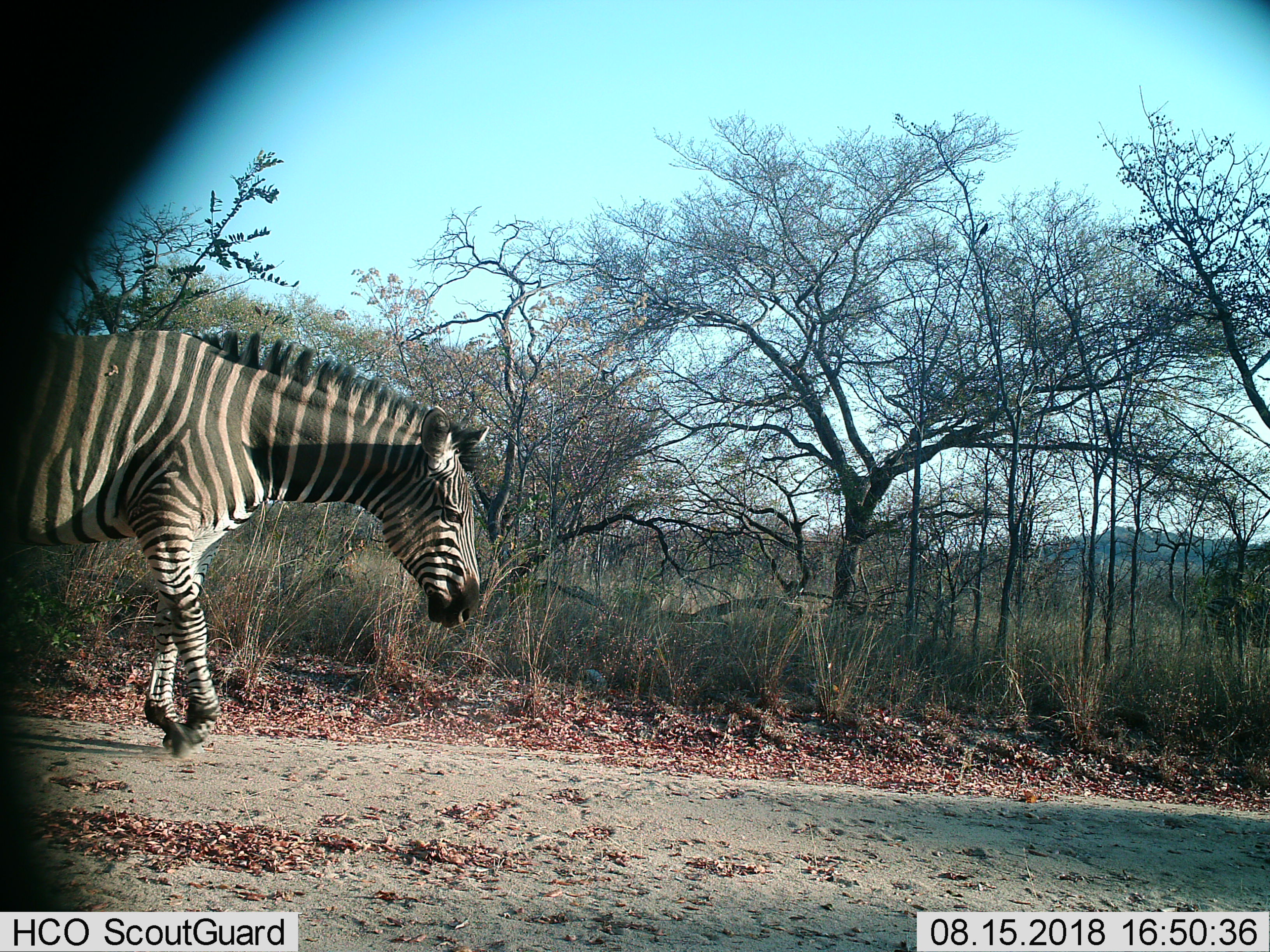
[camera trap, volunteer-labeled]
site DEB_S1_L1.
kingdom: Animalia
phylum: Chordata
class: Mammalia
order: Perissodactyla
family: Equidae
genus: Equus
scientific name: Equus quagga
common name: plains zebra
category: zebraplains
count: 1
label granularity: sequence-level